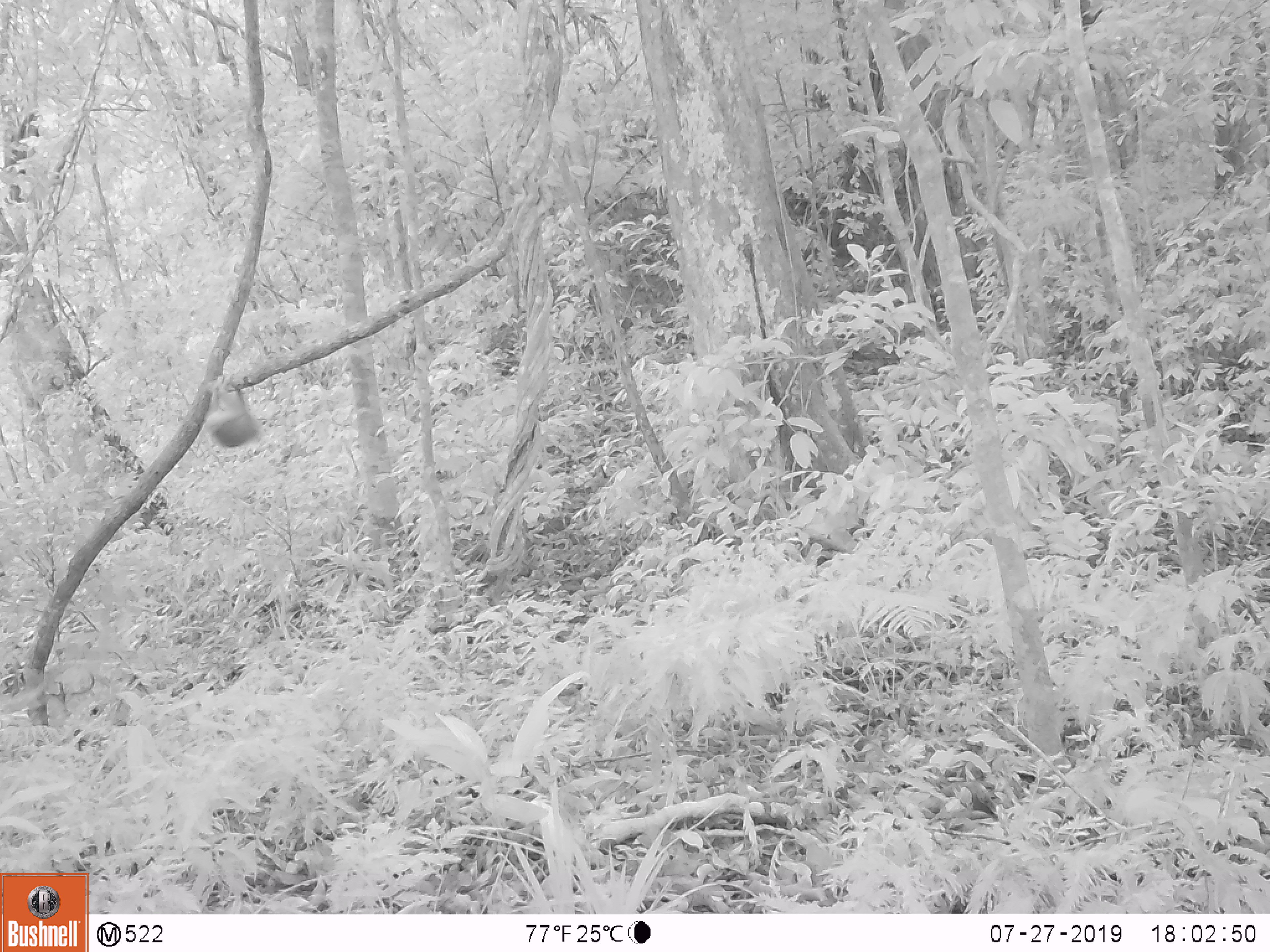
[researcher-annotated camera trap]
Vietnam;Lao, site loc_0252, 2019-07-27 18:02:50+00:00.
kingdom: Animalia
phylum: Chordata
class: Mammalia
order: Primates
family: Cercopithecidae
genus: Macaca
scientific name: Macaca nemestrina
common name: pig-tailed macaque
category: pig tailed macaque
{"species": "pig tailed macaque (pig-tailed macaque) (Macaca nemestrina)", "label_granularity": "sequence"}